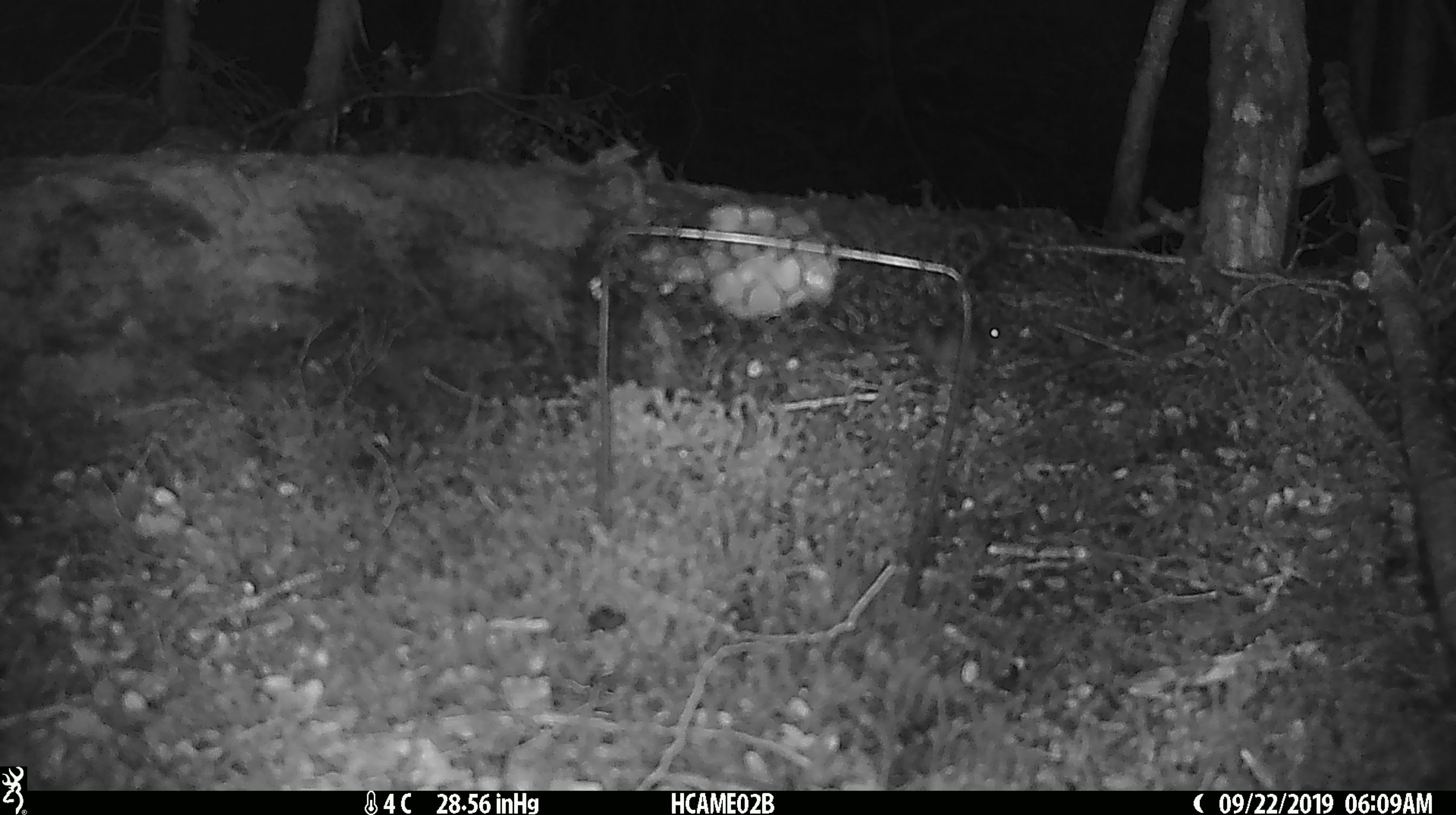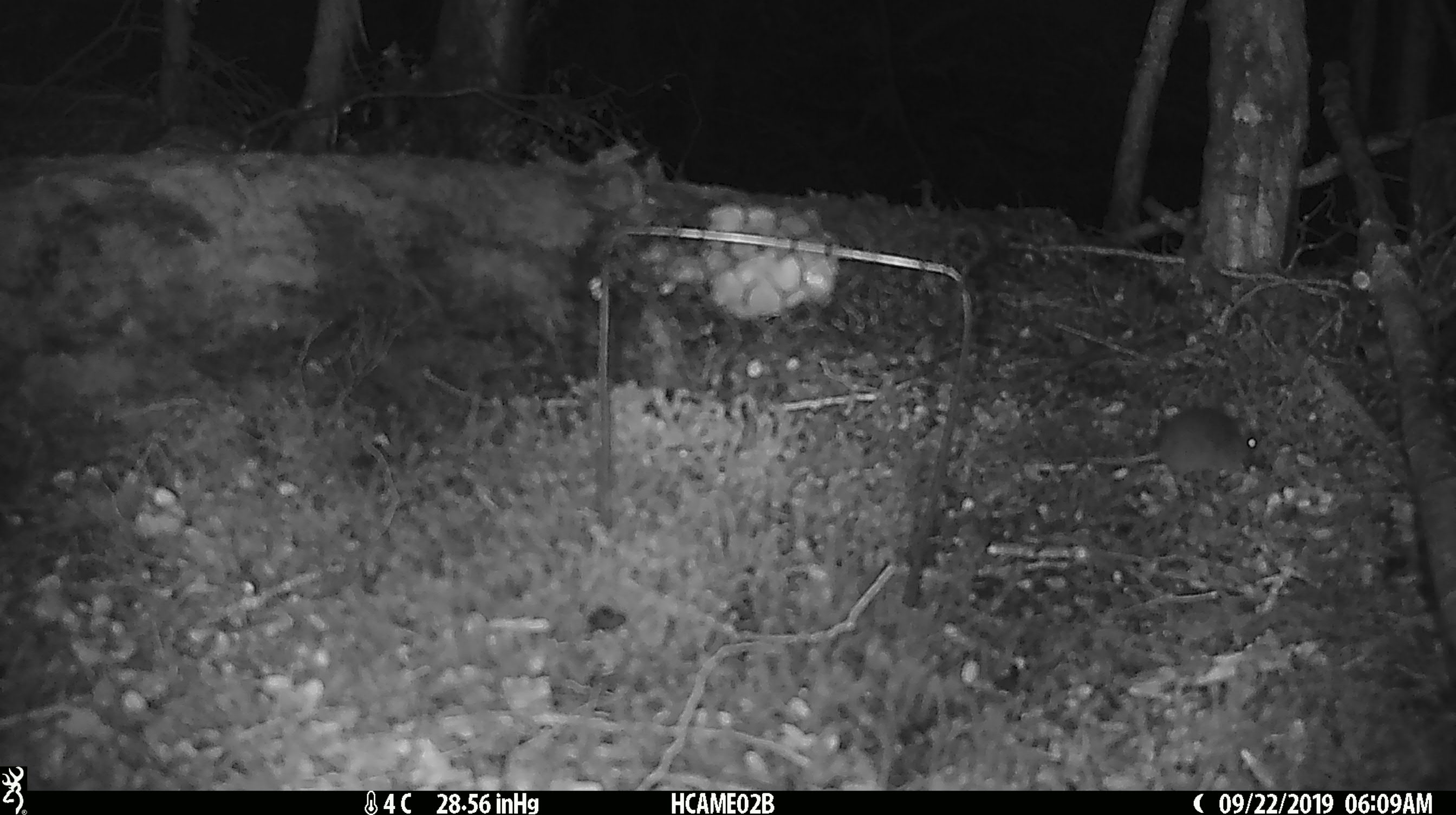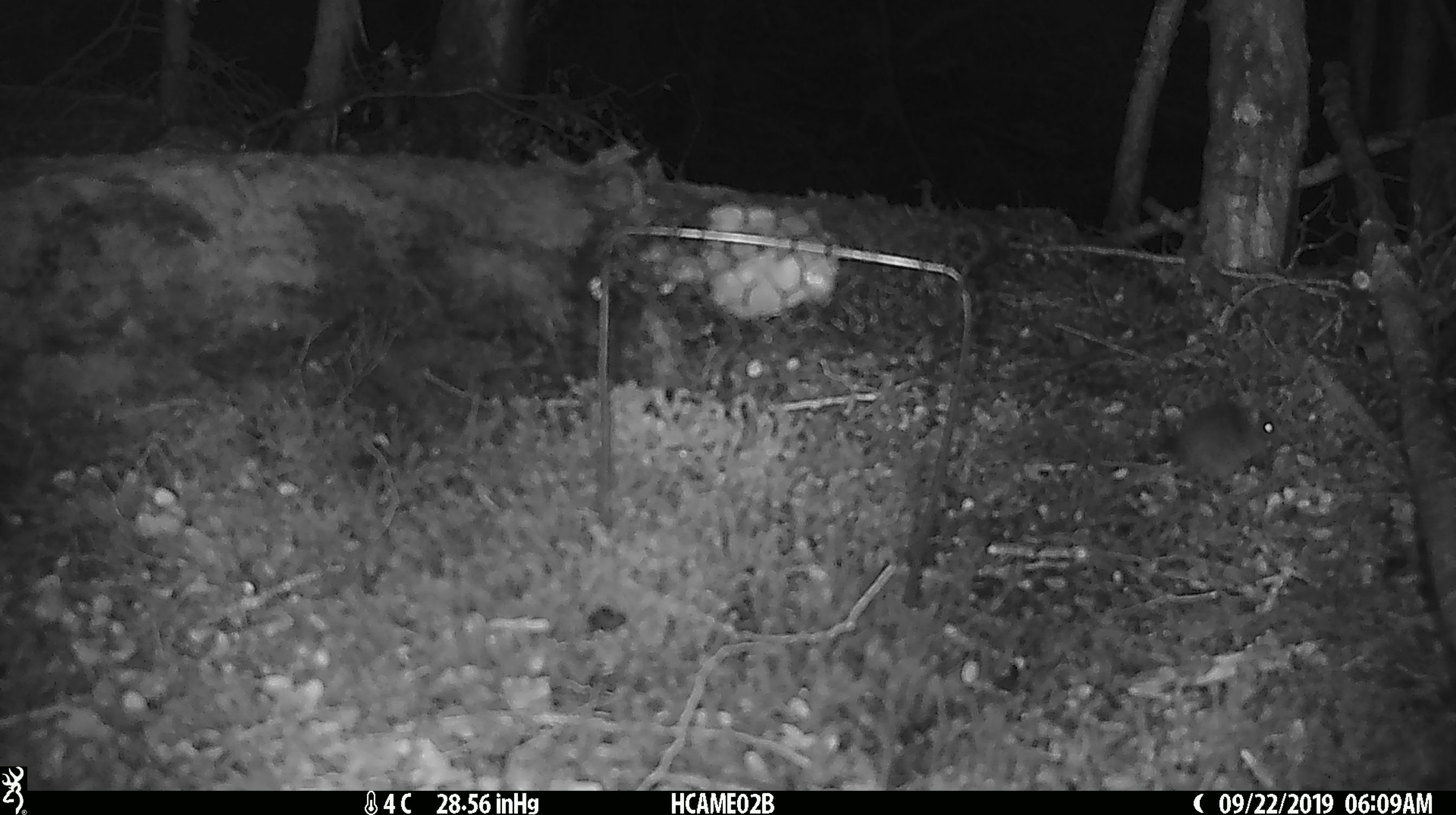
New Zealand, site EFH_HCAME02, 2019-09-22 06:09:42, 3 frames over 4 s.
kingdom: Animalia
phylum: Chordata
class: Mammalia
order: Rodentia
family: Muridae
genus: Mus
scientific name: Mus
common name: mouse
Mouse (Mus).